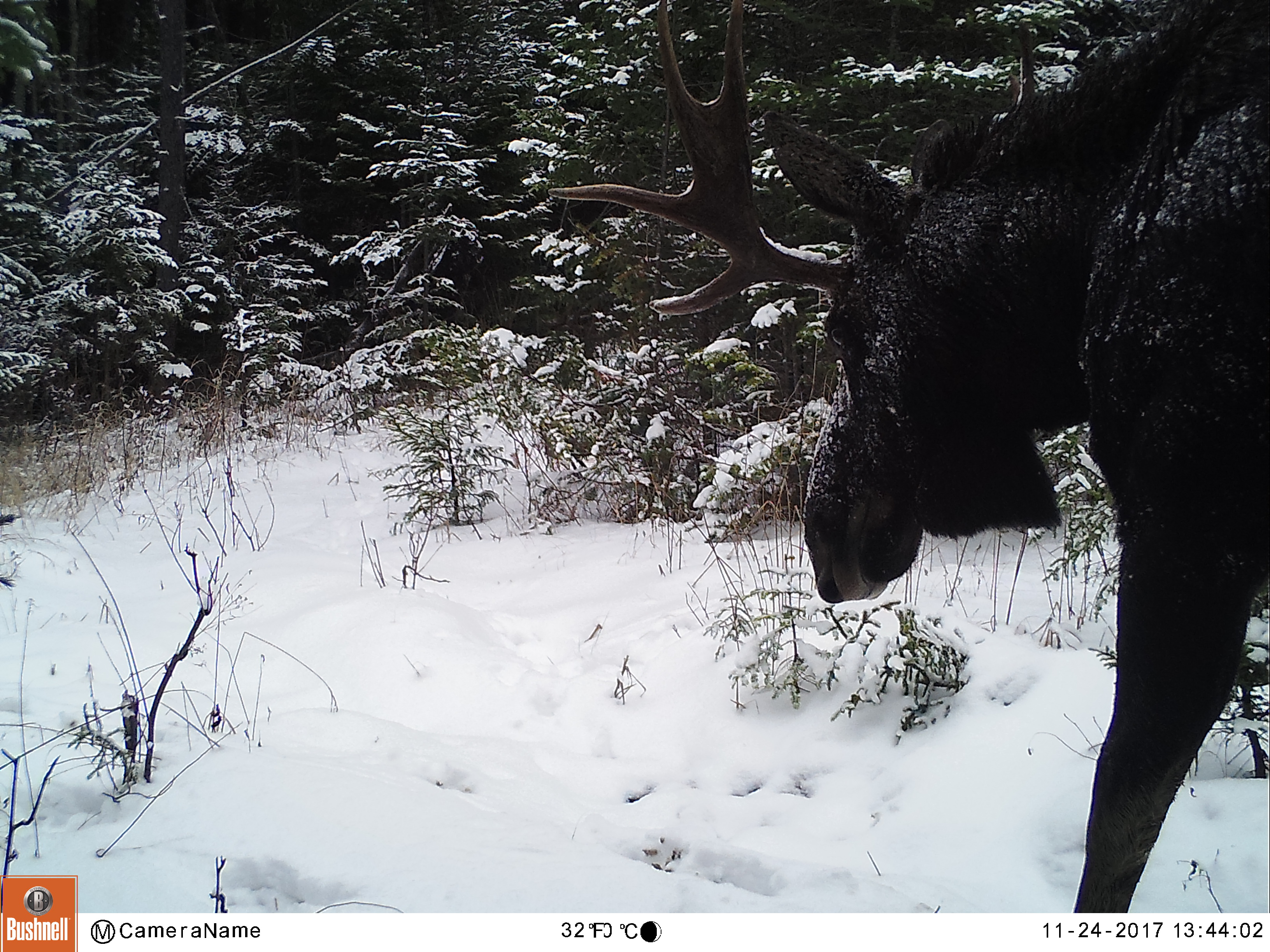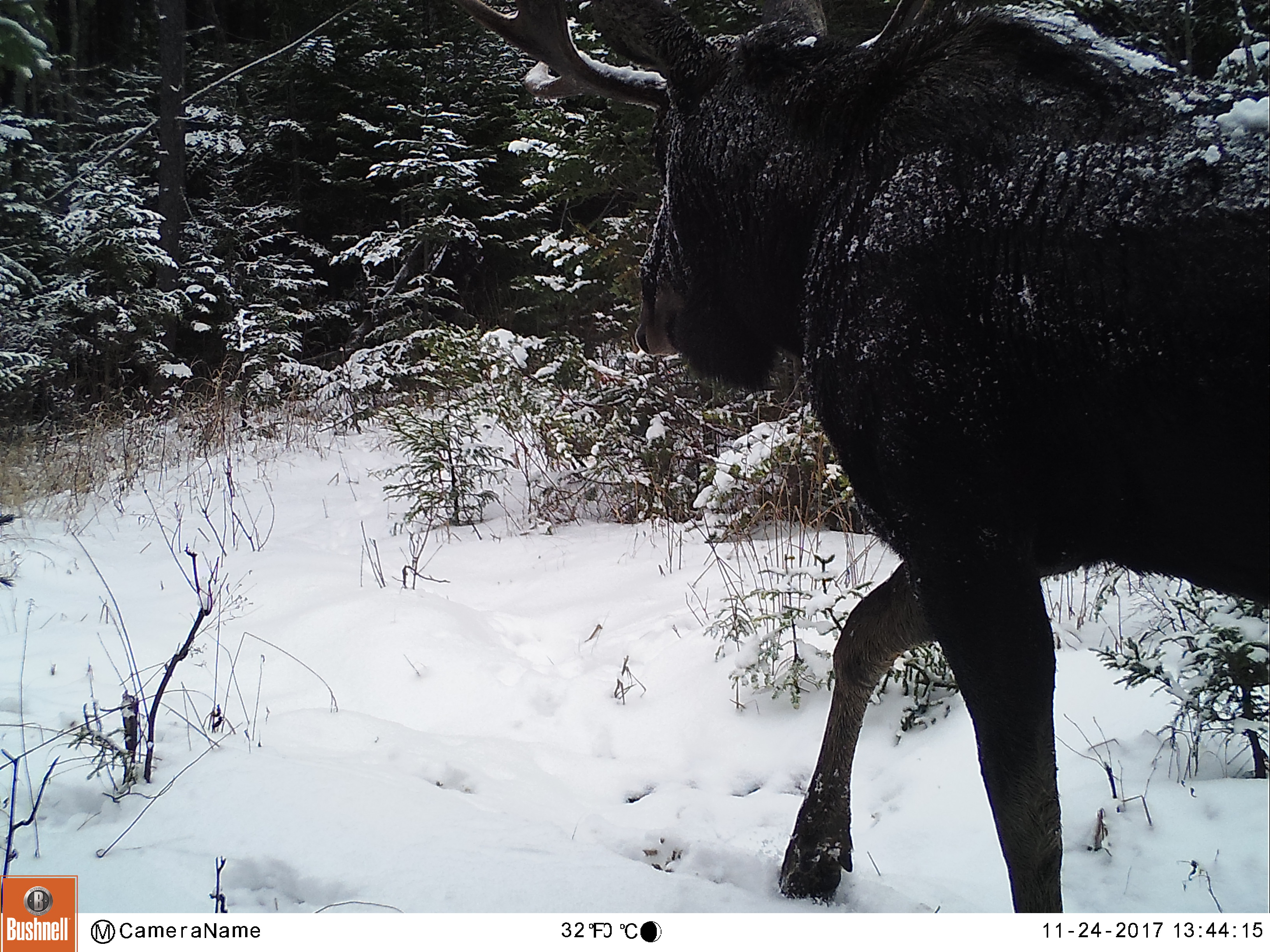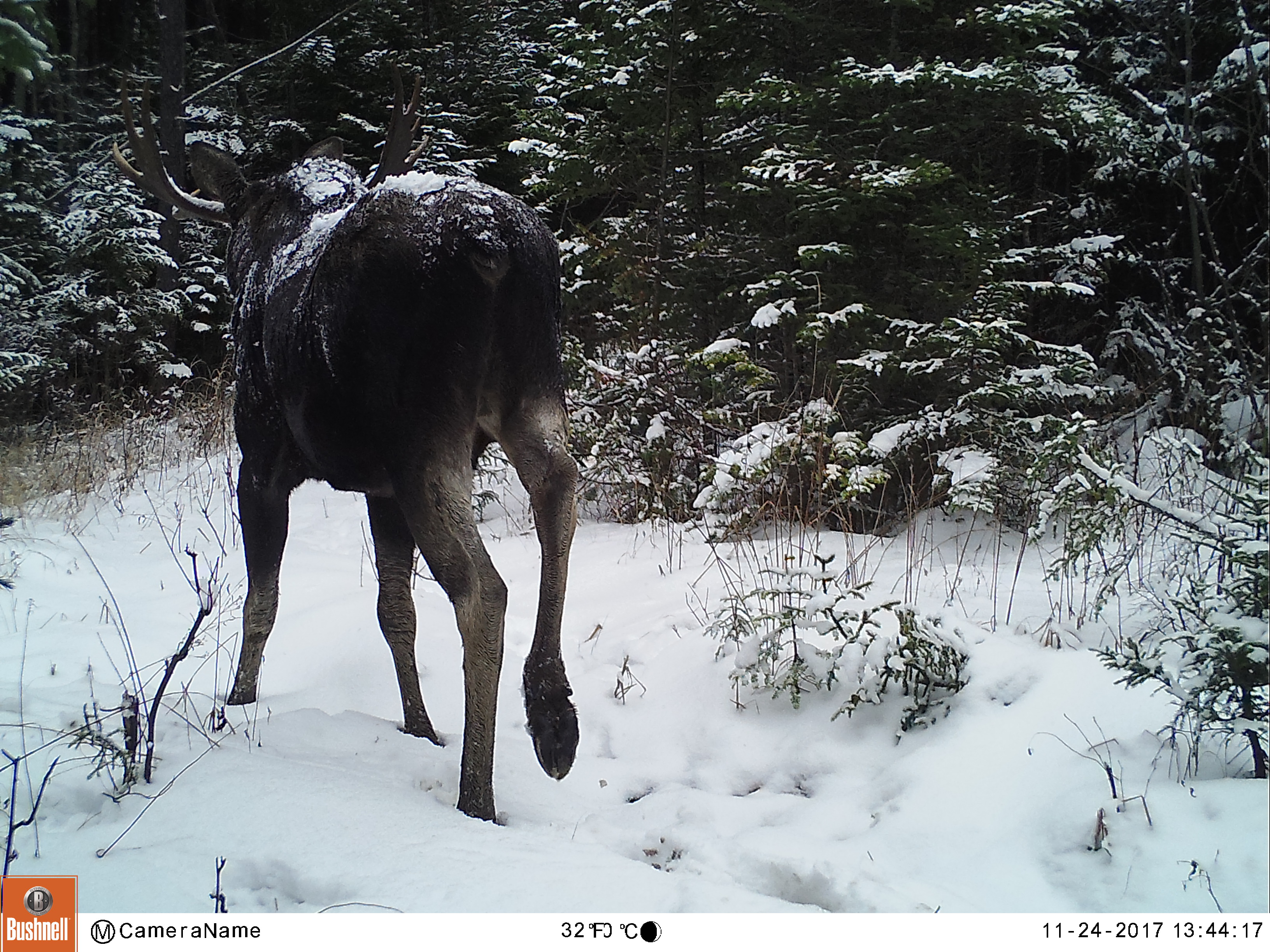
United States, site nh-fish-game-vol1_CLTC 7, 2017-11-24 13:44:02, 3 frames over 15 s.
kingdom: Animalia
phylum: Chordata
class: Mammalia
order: Artiodactyla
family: Cervidae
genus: Alces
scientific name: Alces alces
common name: moose